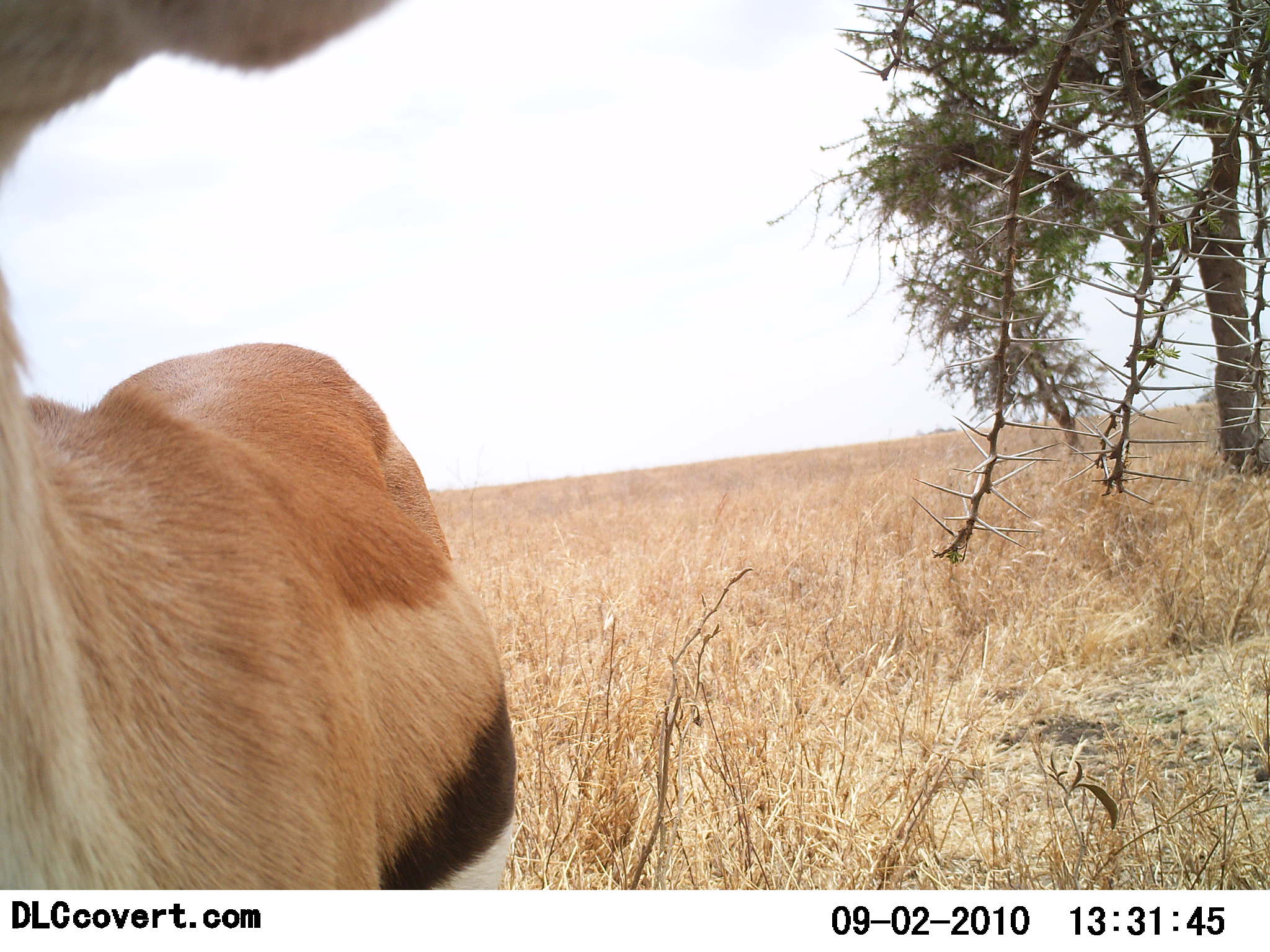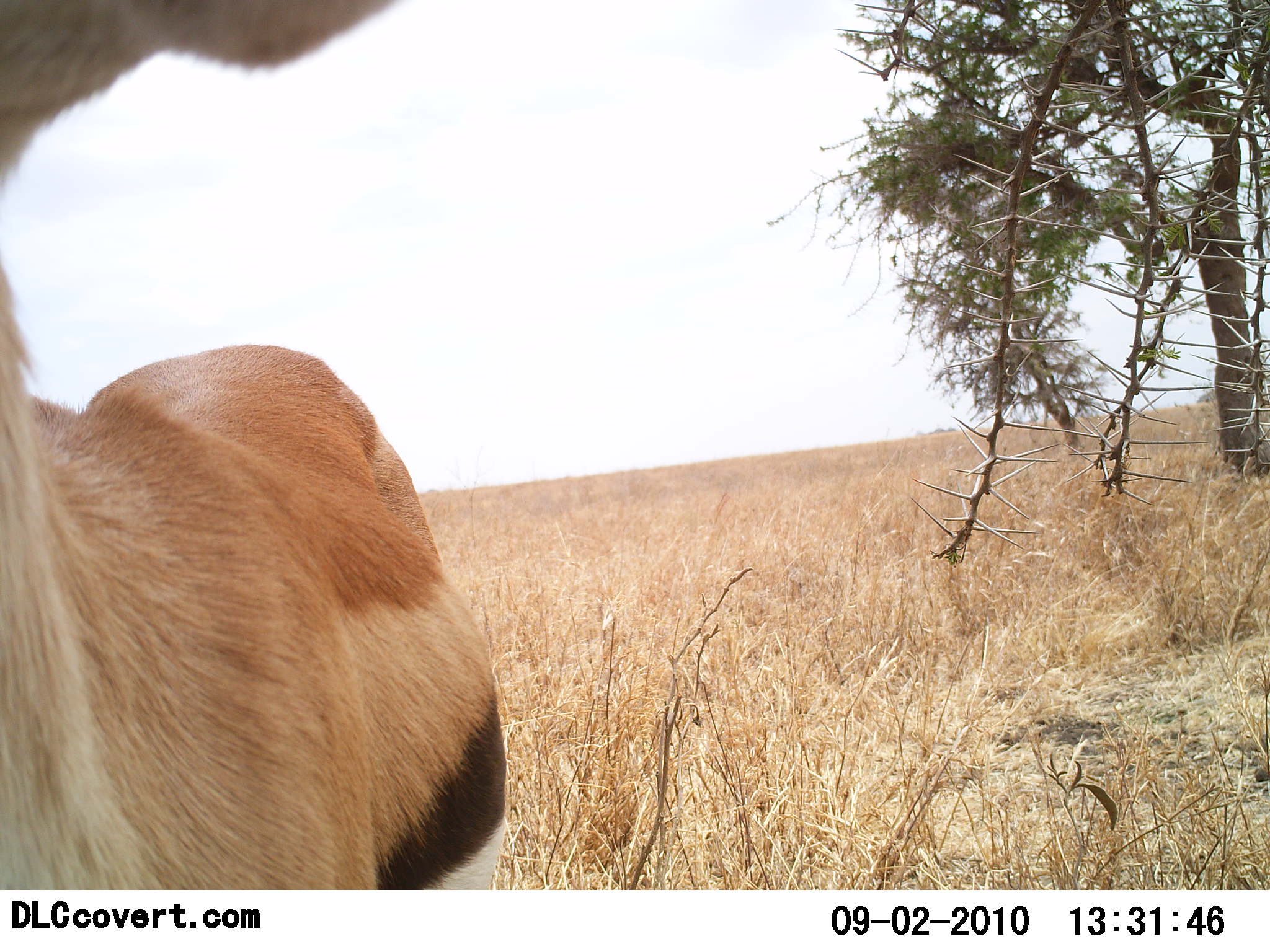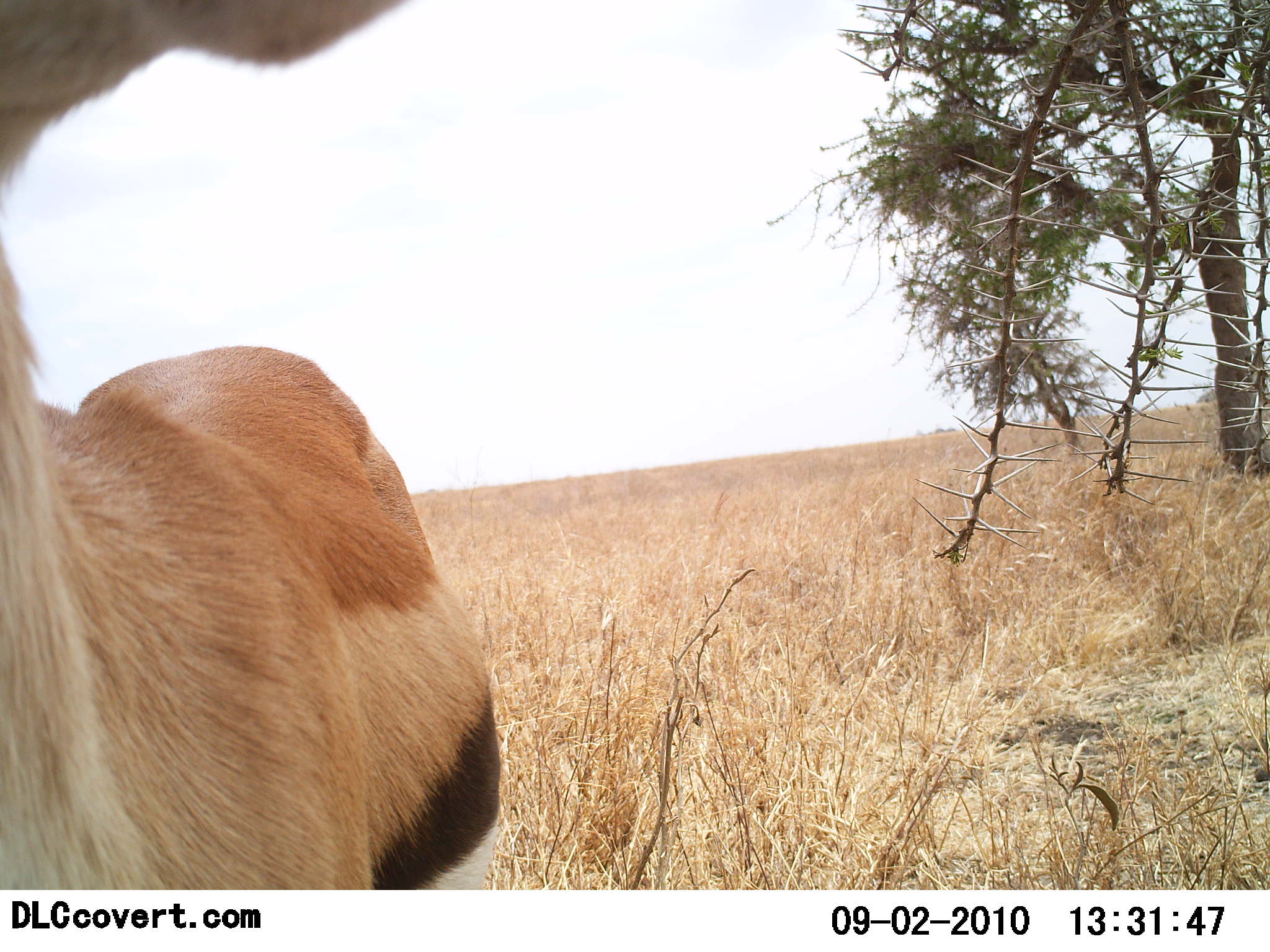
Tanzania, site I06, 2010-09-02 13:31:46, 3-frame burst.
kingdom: Animalia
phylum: Chordata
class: Mammalia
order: Artiodactyla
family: Bovidae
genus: Eudorcas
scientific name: Eudorcas thomsonii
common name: thomson's gazelle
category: gazellethomsons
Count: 1.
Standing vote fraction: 92%.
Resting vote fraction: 0%.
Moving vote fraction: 8%.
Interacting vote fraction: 0%.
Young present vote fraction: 0%.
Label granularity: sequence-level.